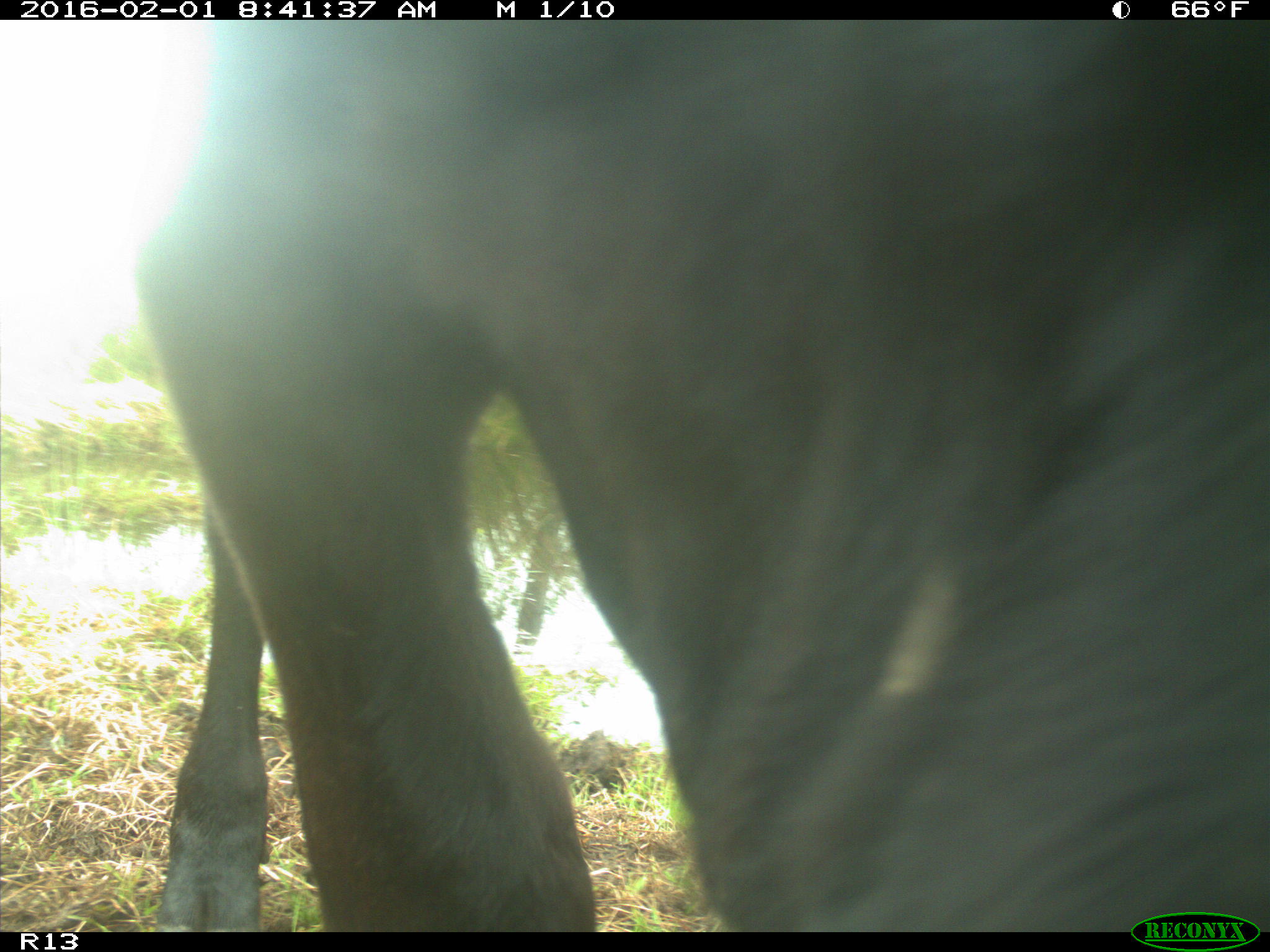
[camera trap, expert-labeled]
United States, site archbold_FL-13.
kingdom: Animalia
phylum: Chordata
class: Mammalia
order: Artiodactyla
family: Bovidae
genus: Bos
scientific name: Bos taurus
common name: domestic cow